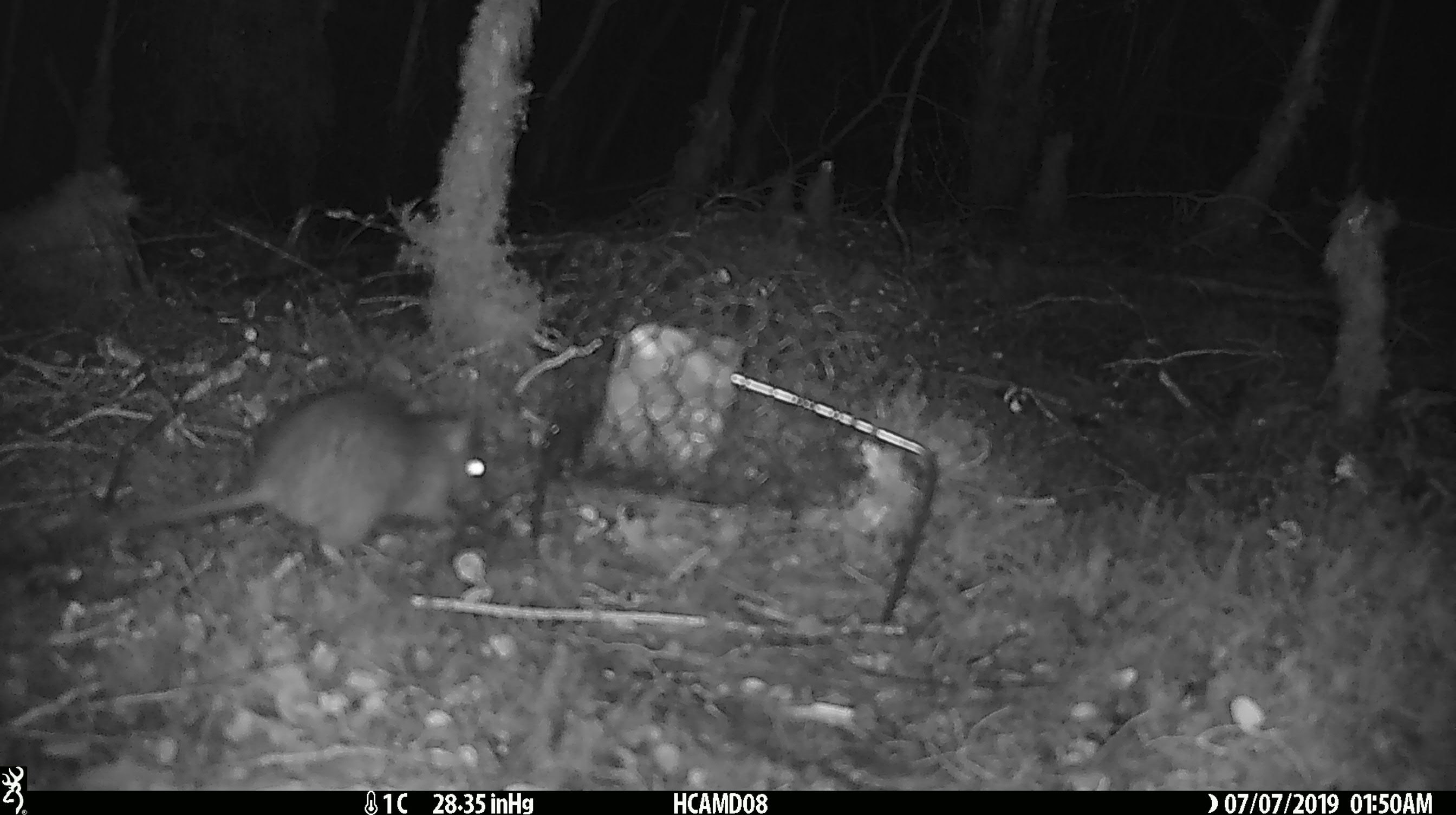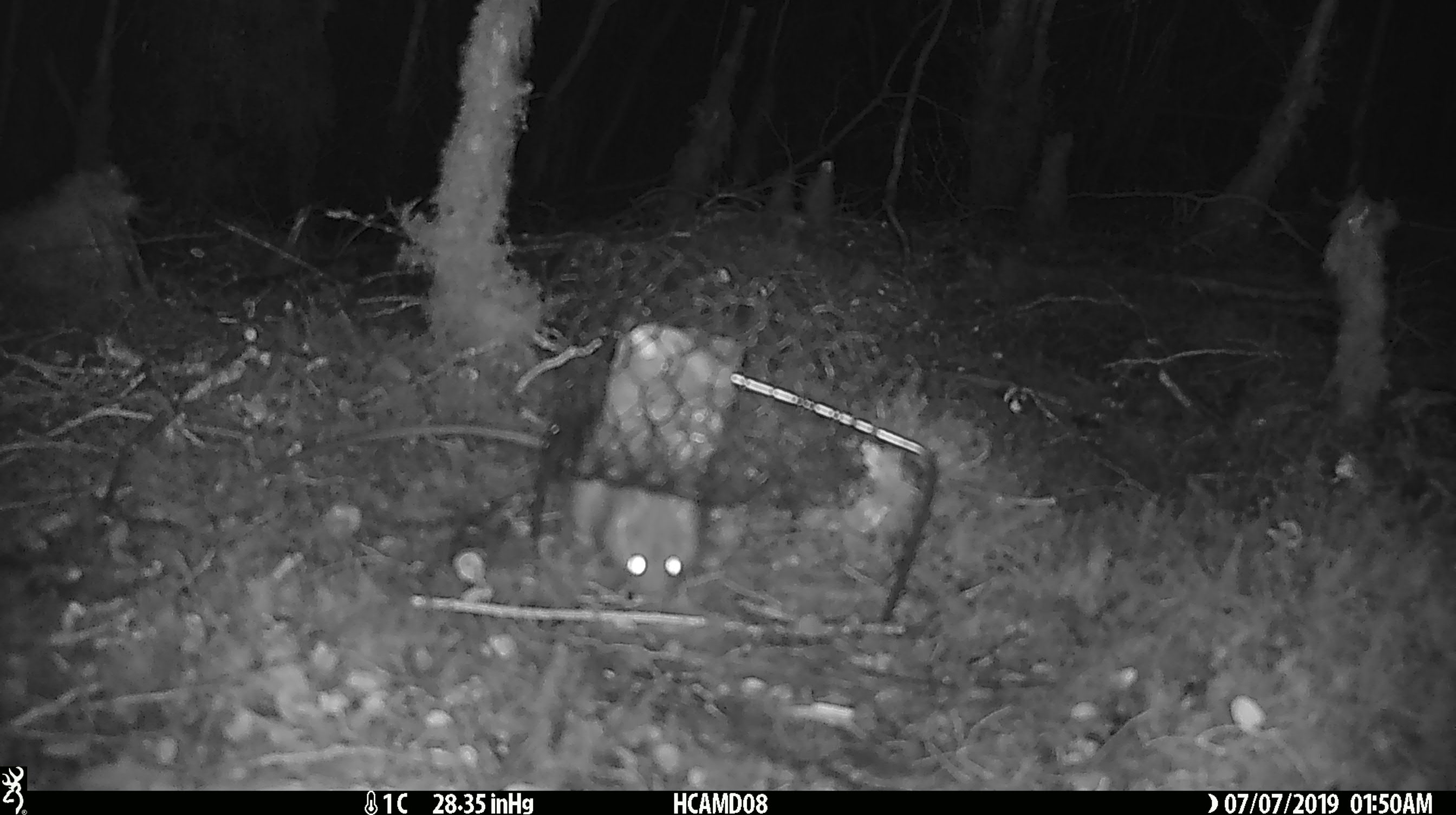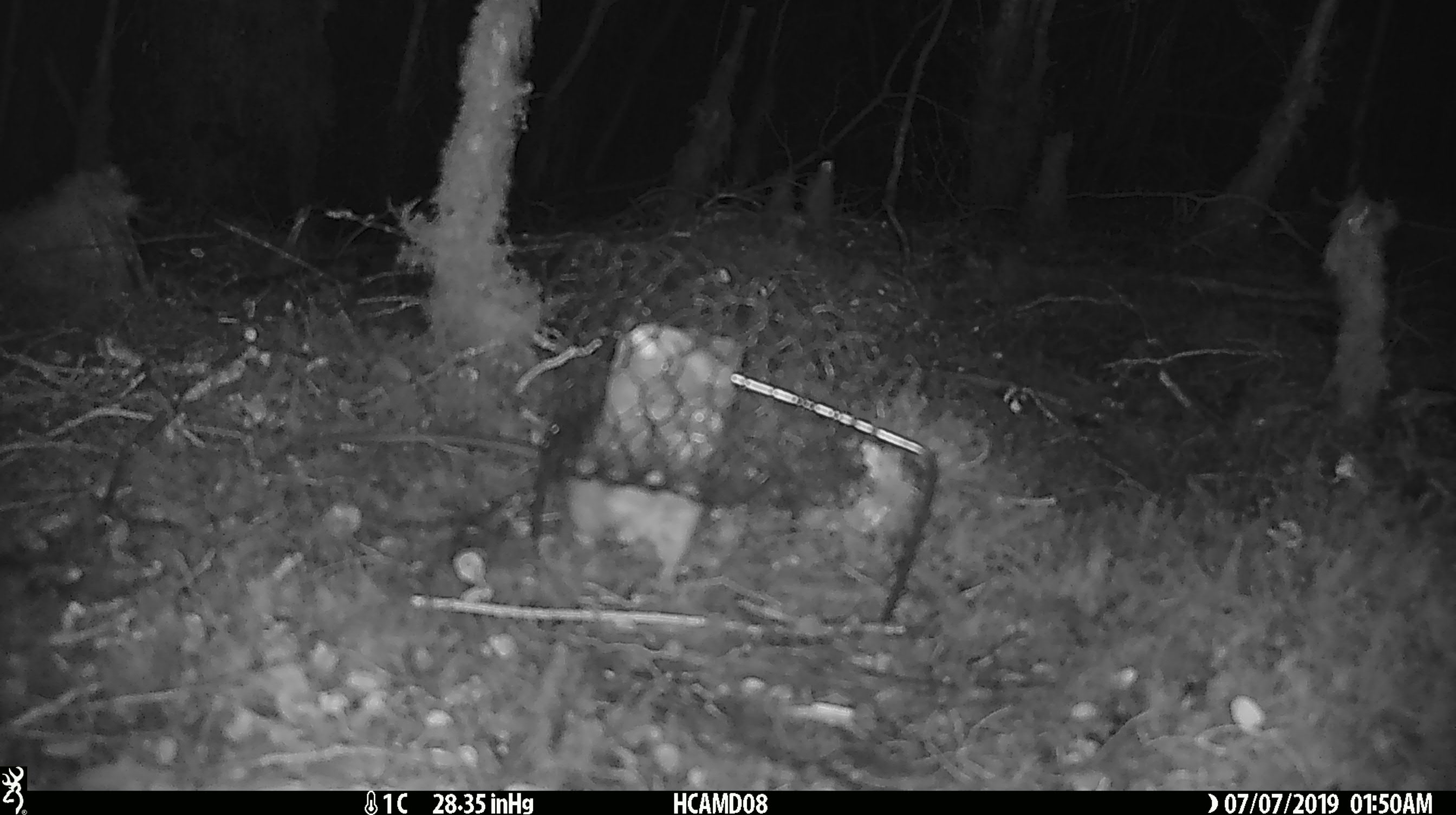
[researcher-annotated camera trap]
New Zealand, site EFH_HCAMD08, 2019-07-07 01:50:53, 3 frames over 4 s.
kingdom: Animalia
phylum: Chordata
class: Mammalia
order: Rodentia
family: Muridae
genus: Rattus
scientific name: Rattus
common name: rat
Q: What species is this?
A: Rat (Rattus).